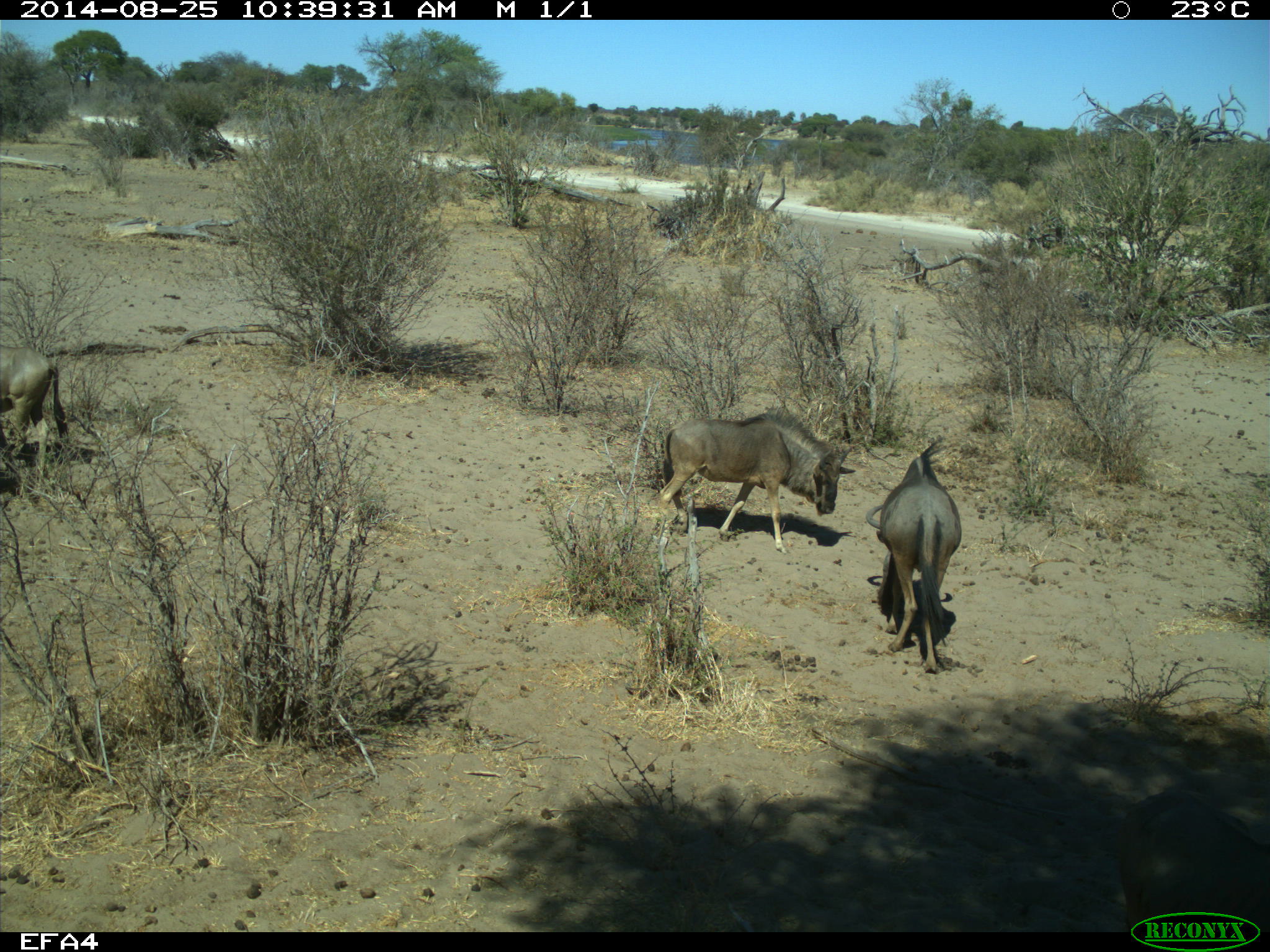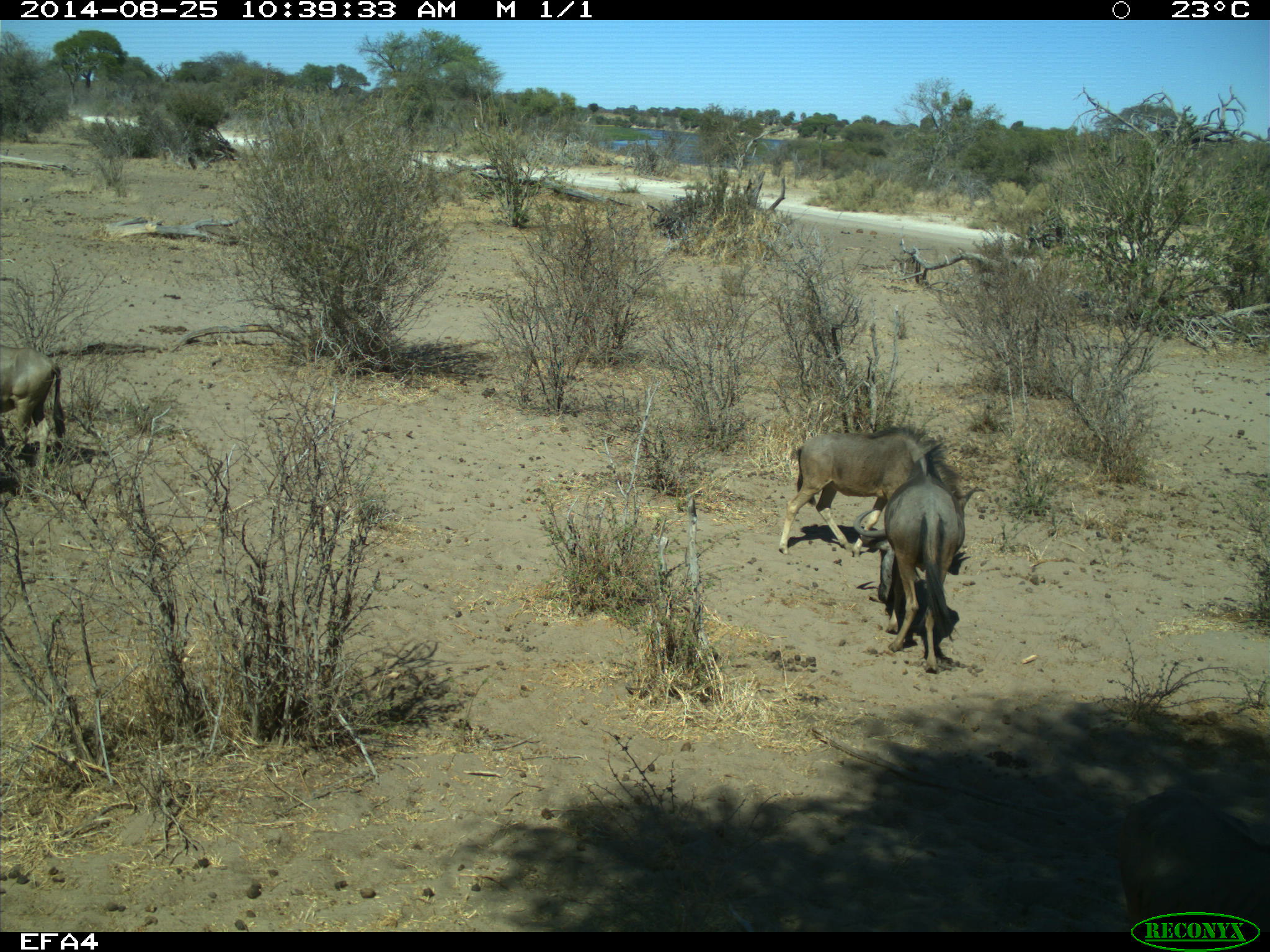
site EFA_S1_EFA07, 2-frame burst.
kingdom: Animalia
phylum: Chordata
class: Mammalia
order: Artiodactyla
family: Bovidae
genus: Connochaetes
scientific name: Connochaetes taurinus taurinus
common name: blue wildebeest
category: wildebeestblue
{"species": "wildebeestblue (blue wildebeest) (Connochaetes taurinus taurinus)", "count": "3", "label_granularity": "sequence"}